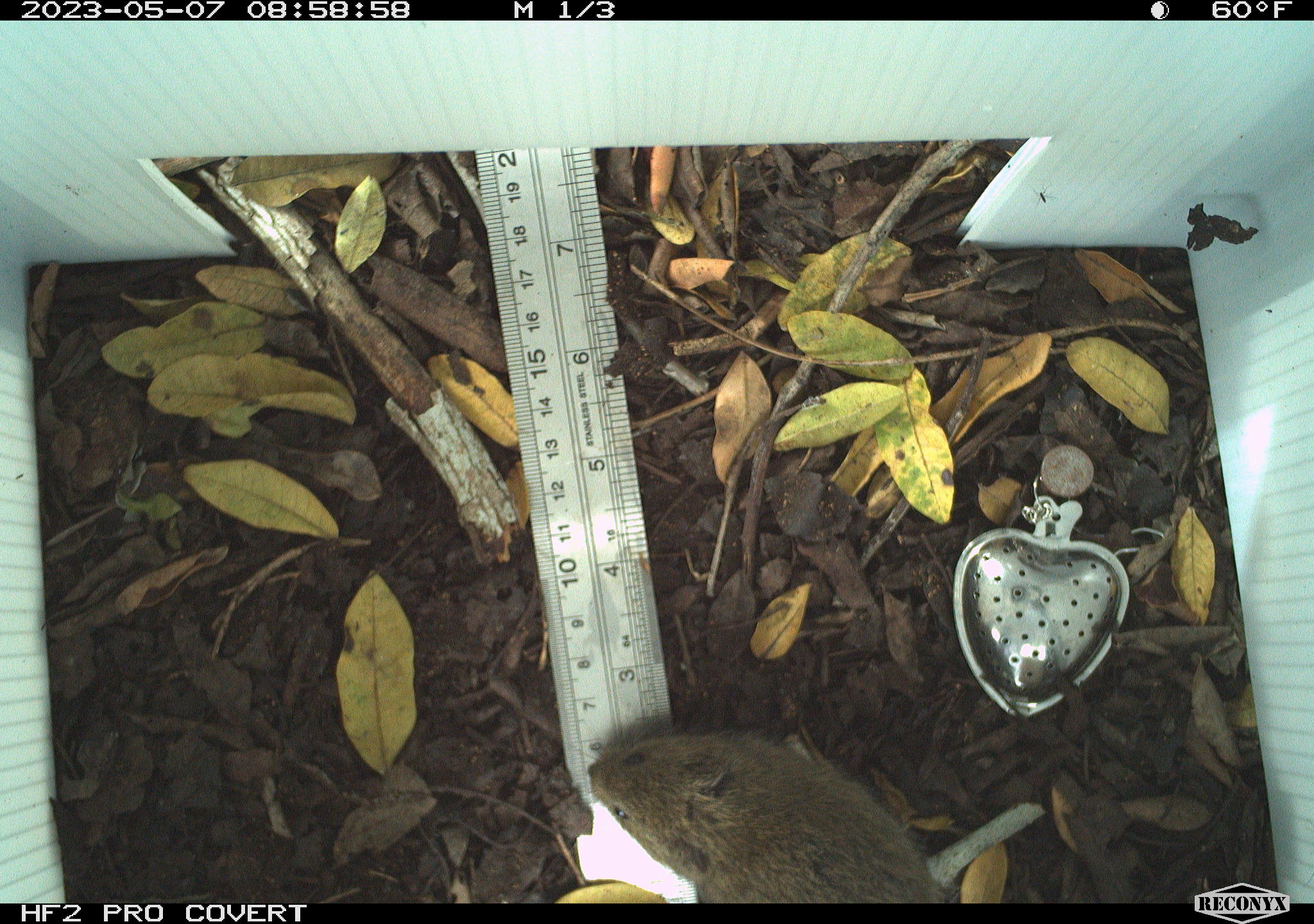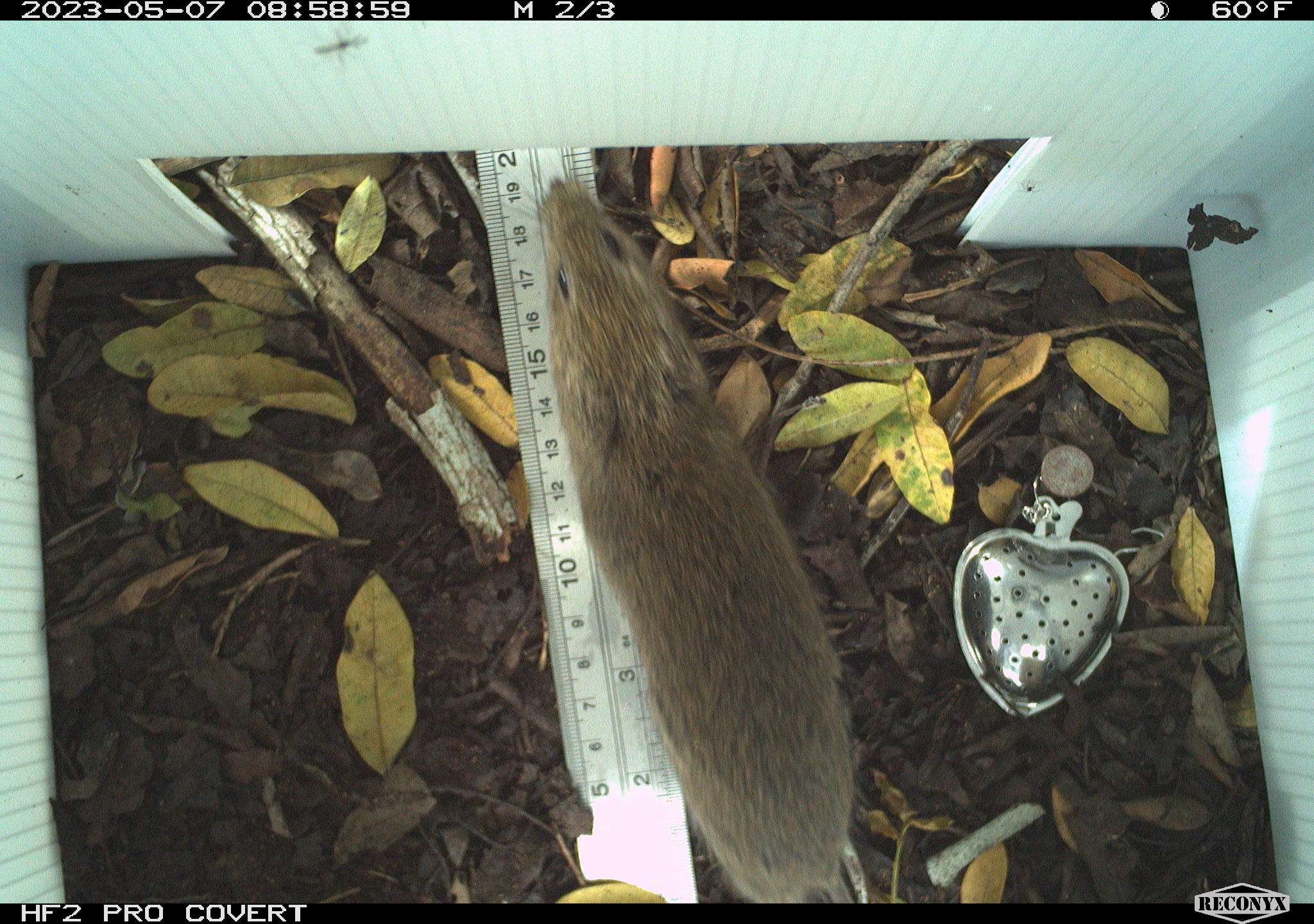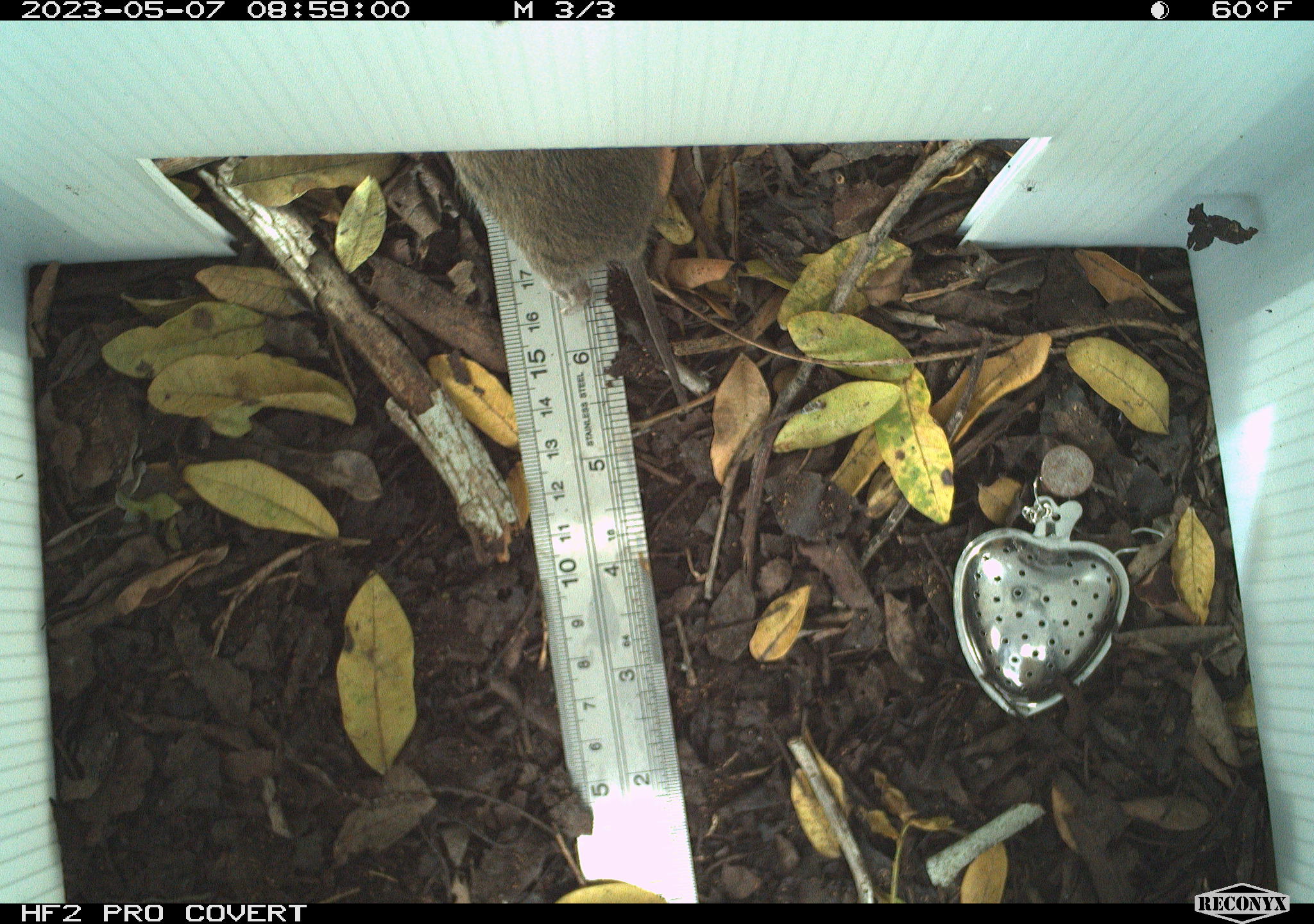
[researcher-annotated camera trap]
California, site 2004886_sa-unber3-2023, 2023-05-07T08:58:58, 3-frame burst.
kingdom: Animalia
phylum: Chordata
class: Mammalia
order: Rodentia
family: Cricetidae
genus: Microtus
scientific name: Microtus californicus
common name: california vole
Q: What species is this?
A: California vole (Microtus californicus).